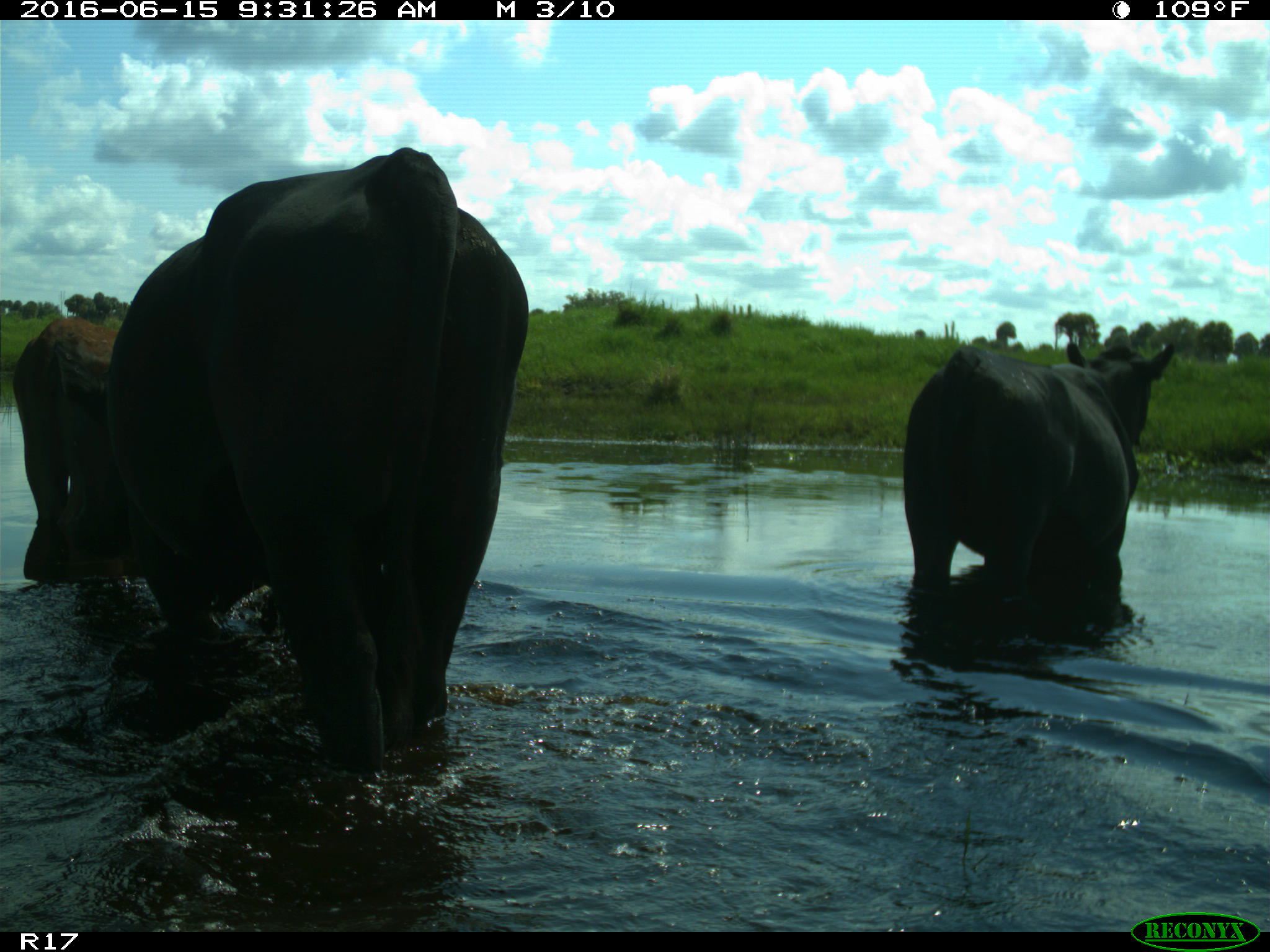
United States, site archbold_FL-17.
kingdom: Animalia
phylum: Chordata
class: Mammalia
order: Artiodactyla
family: Bovidae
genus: Bos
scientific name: Bos taurus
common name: domestic cow